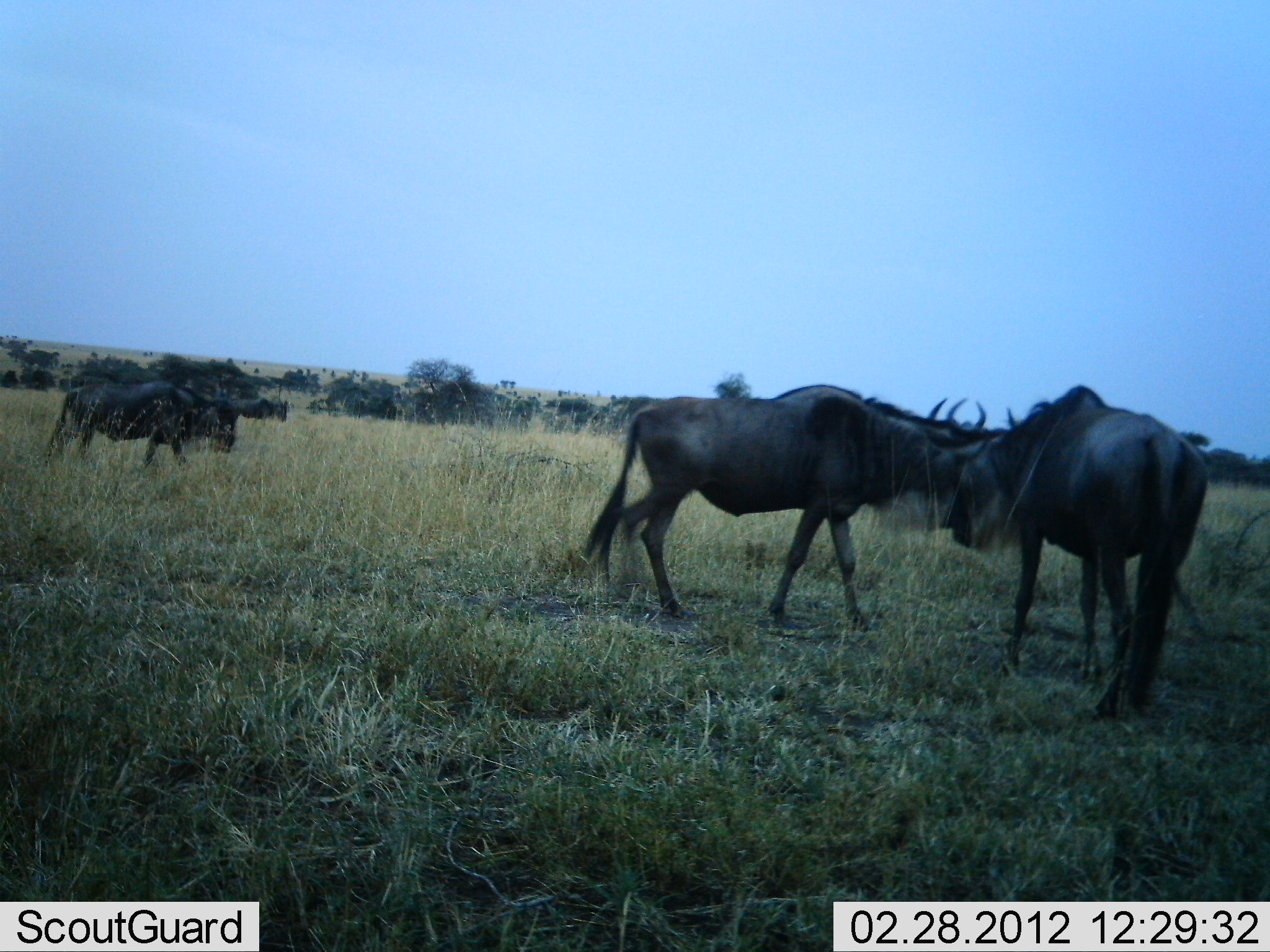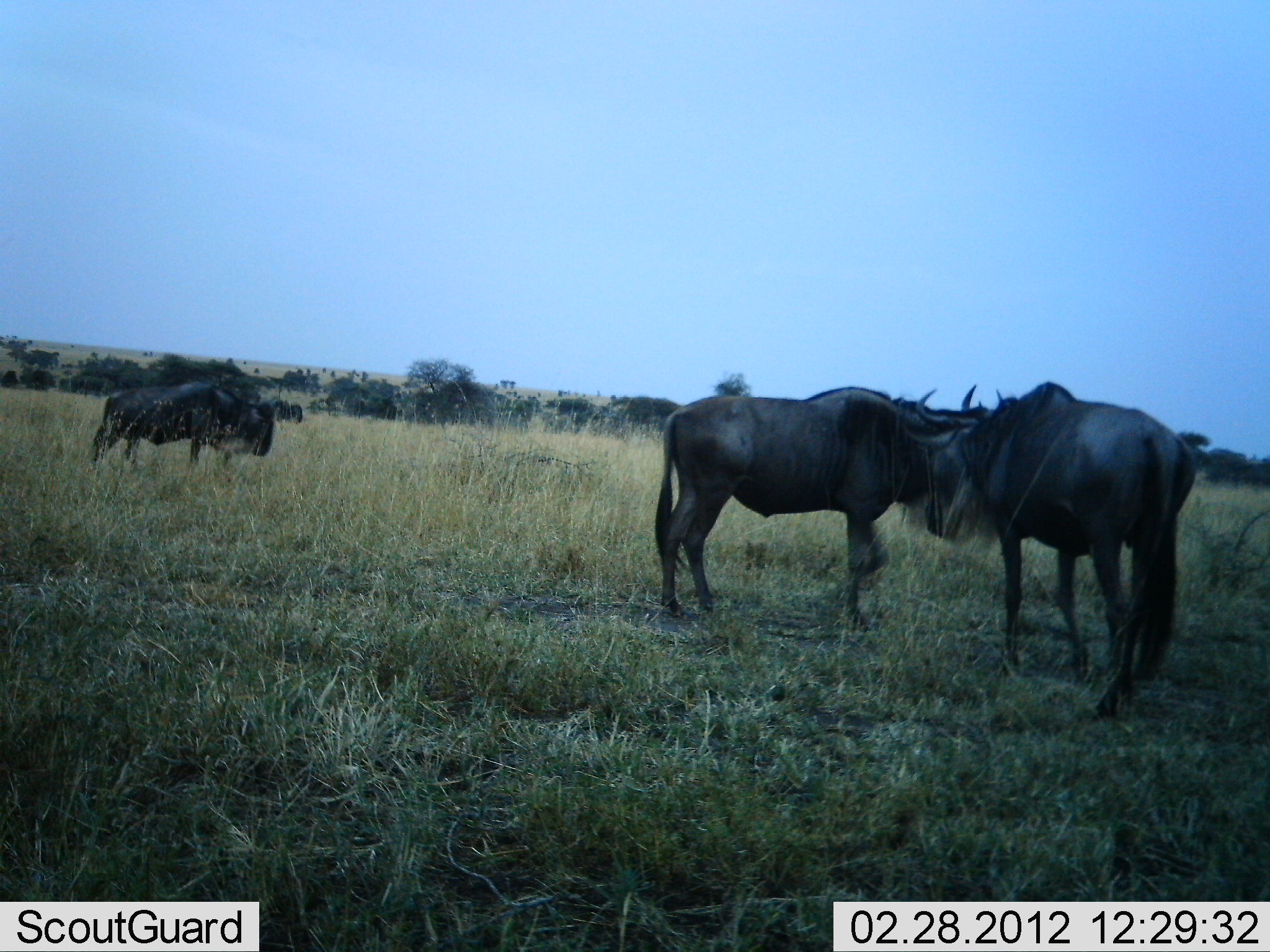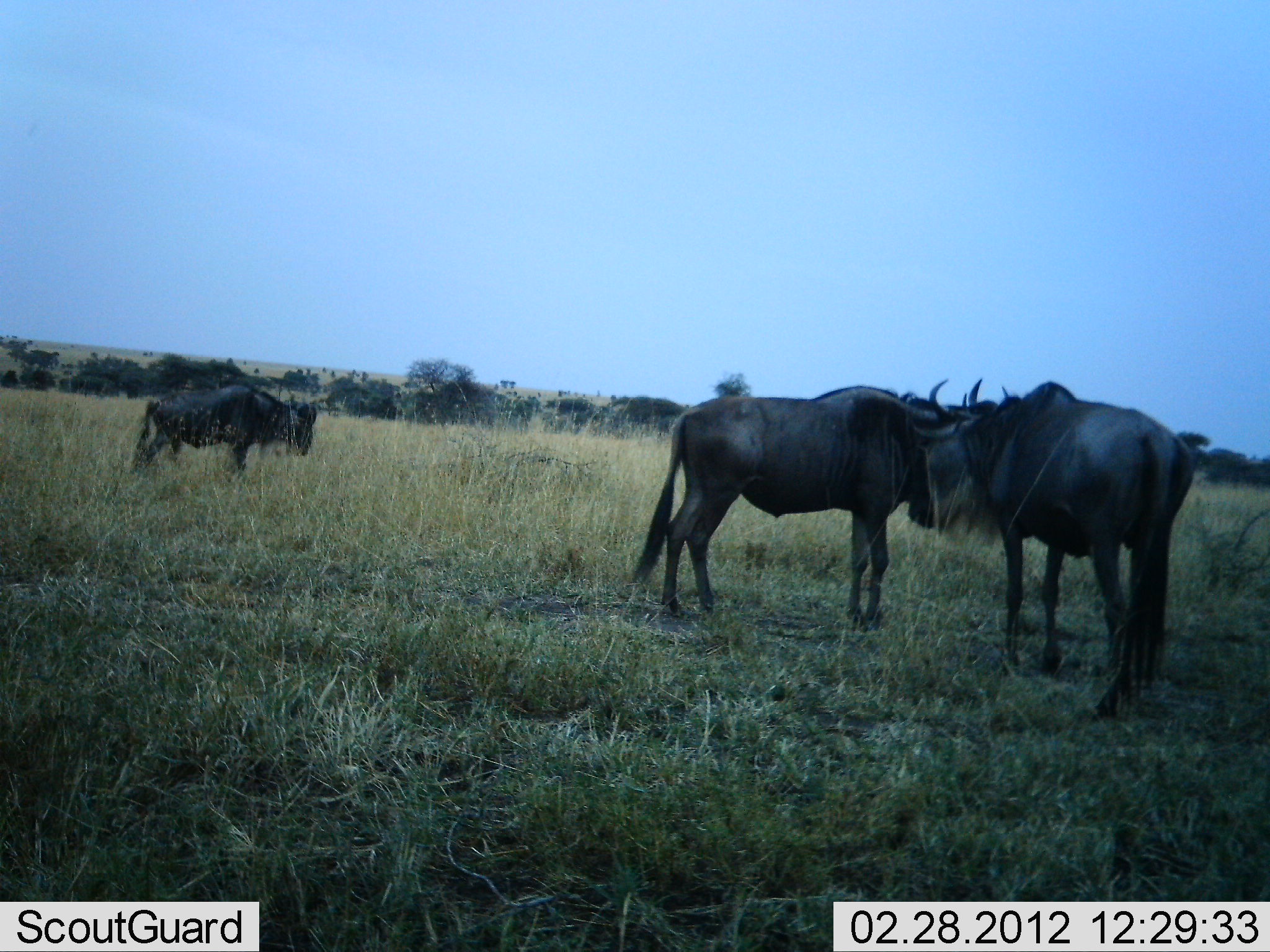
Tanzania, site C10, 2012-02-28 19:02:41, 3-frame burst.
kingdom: Animalia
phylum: Chordata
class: Mammalia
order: Artiodactyla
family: Bovidae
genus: Connochaetes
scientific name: Connochaetes taurinus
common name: blue wildebeest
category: wildebeest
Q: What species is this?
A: Wildebeest (blue wildebeest) (Connochaetes taurinus).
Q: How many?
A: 4.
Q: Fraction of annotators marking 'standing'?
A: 60%.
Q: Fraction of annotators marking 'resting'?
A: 0%.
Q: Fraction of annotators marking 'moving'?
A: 73%.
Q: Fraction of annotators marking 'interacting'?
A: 27%.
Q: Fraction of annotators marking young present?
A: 0%.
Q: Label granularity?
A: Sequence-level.